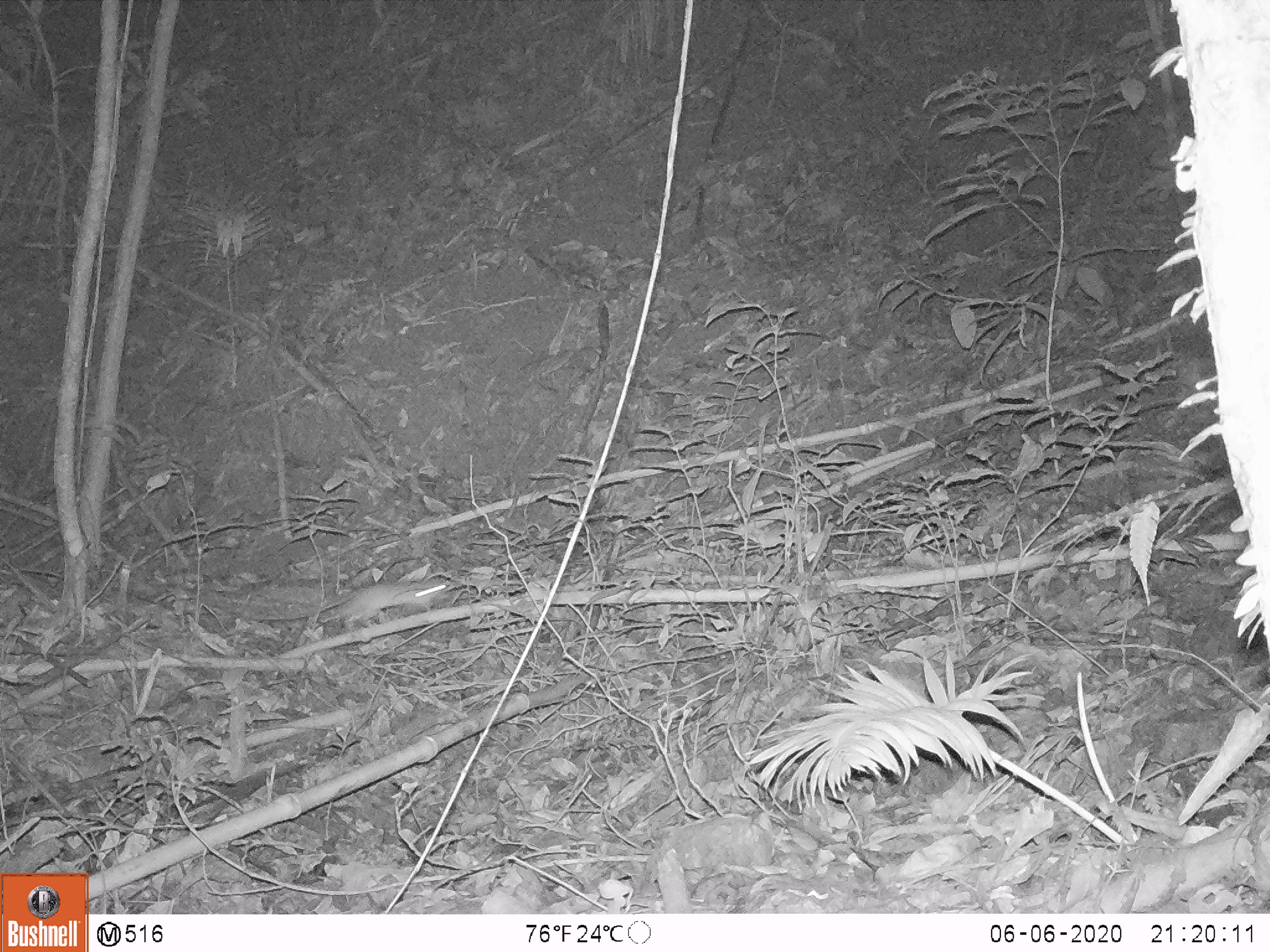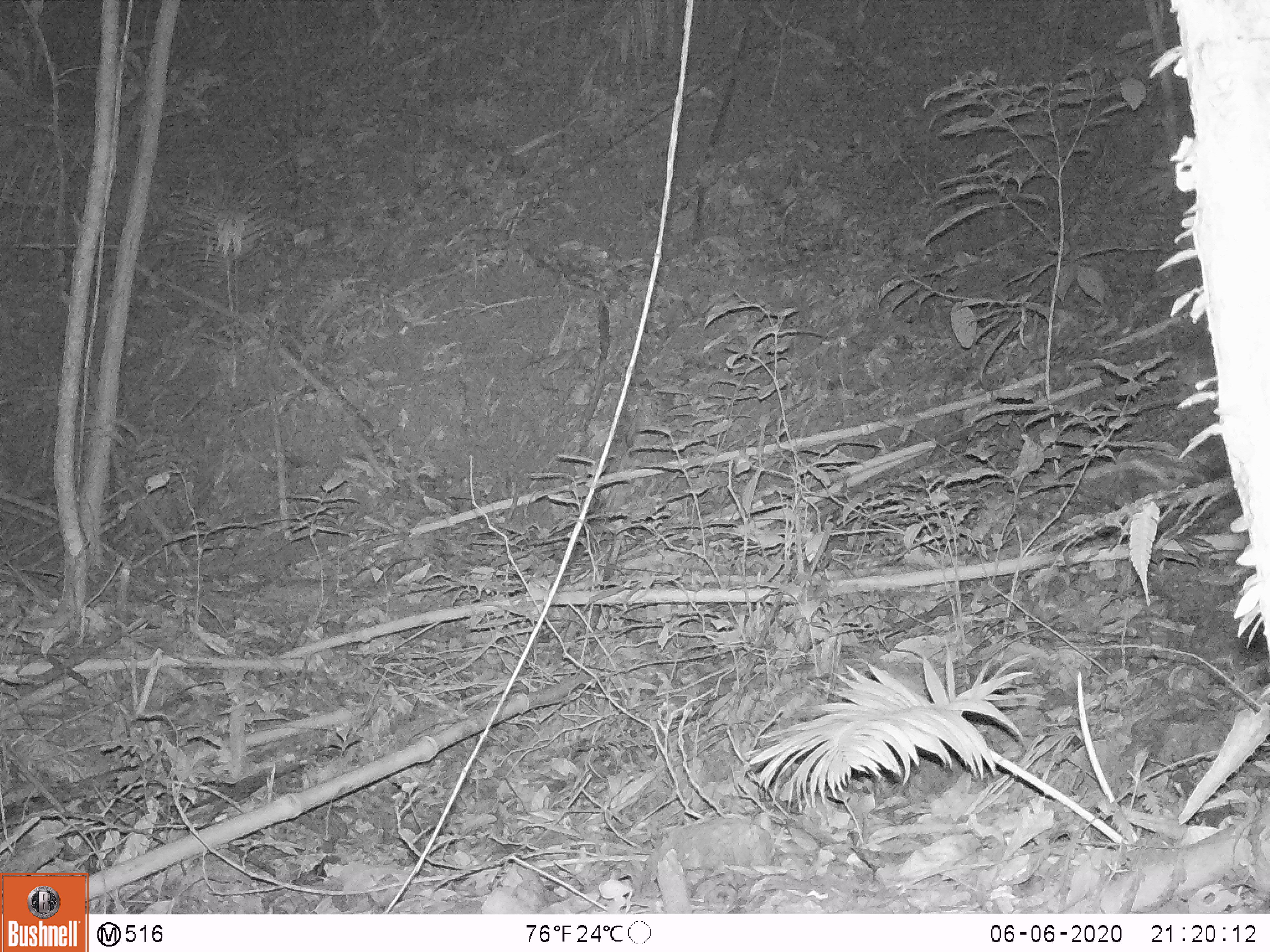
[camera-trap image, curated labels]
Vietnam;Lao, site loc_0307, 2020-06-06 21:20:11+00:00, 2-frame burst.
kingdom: Animalia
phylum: Chordata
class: Mammalia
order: Rodentia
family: Muridae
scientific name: Muridae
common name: old-world mice and rats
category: unidentified murid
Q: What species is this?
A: Unidentified murid (old-world mice and rats) (Muridae).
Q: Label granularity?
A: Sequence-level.